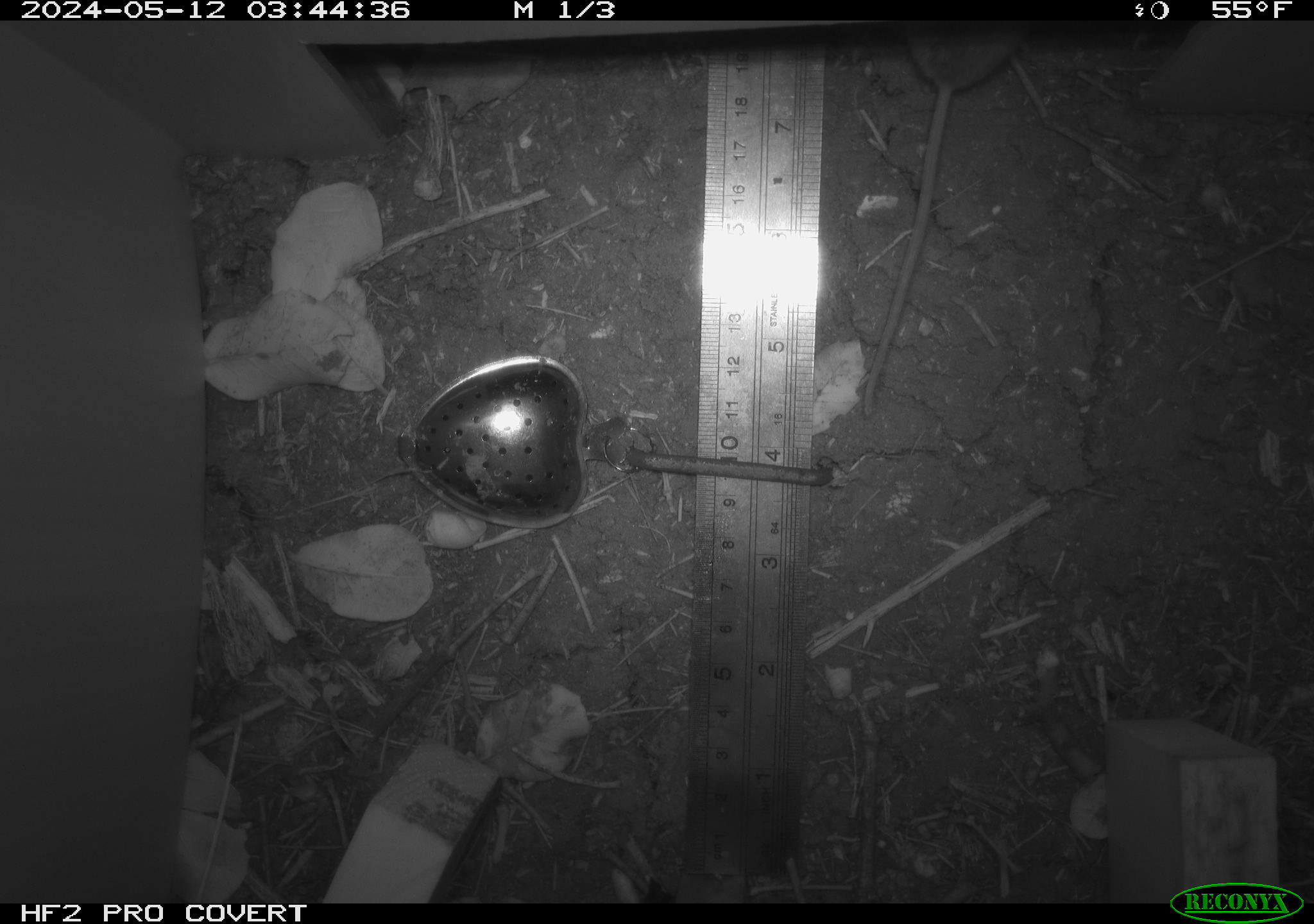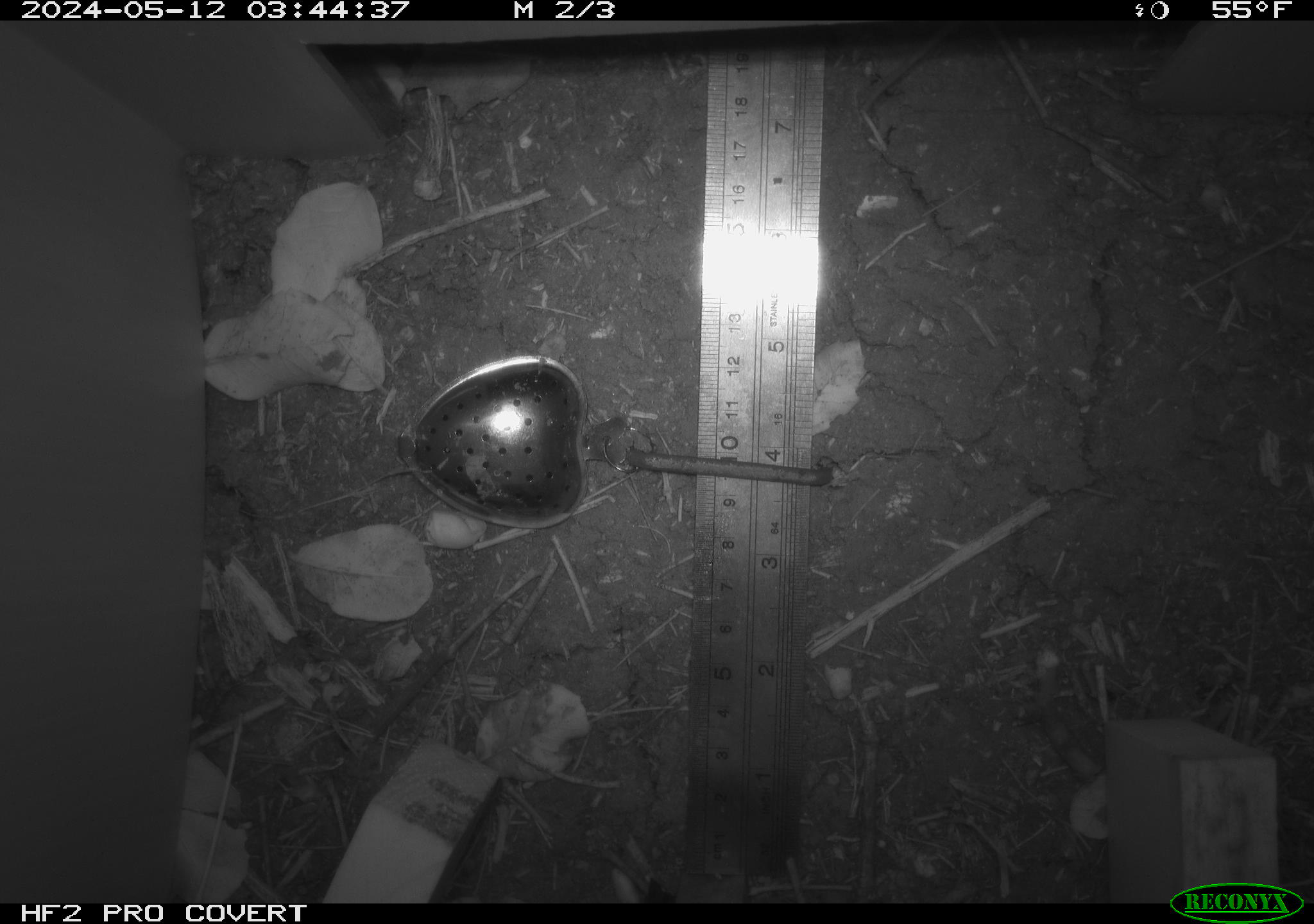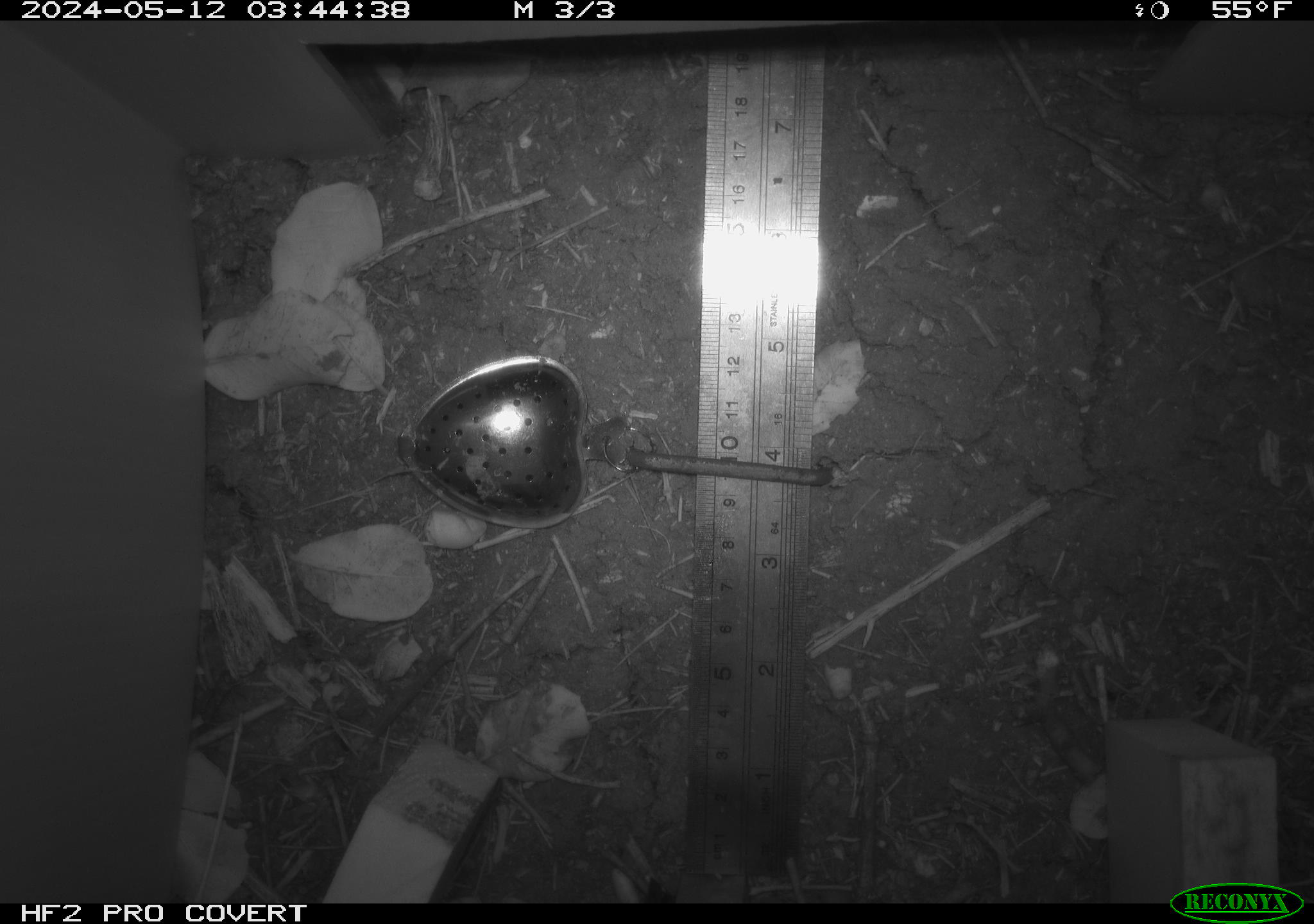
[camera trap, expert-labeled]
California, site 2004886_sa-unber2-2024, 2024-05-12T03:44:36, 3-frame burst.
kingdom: Animalia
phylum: Chordata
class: Mammalia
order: Rodentia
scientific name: Rodentia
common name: mouse species